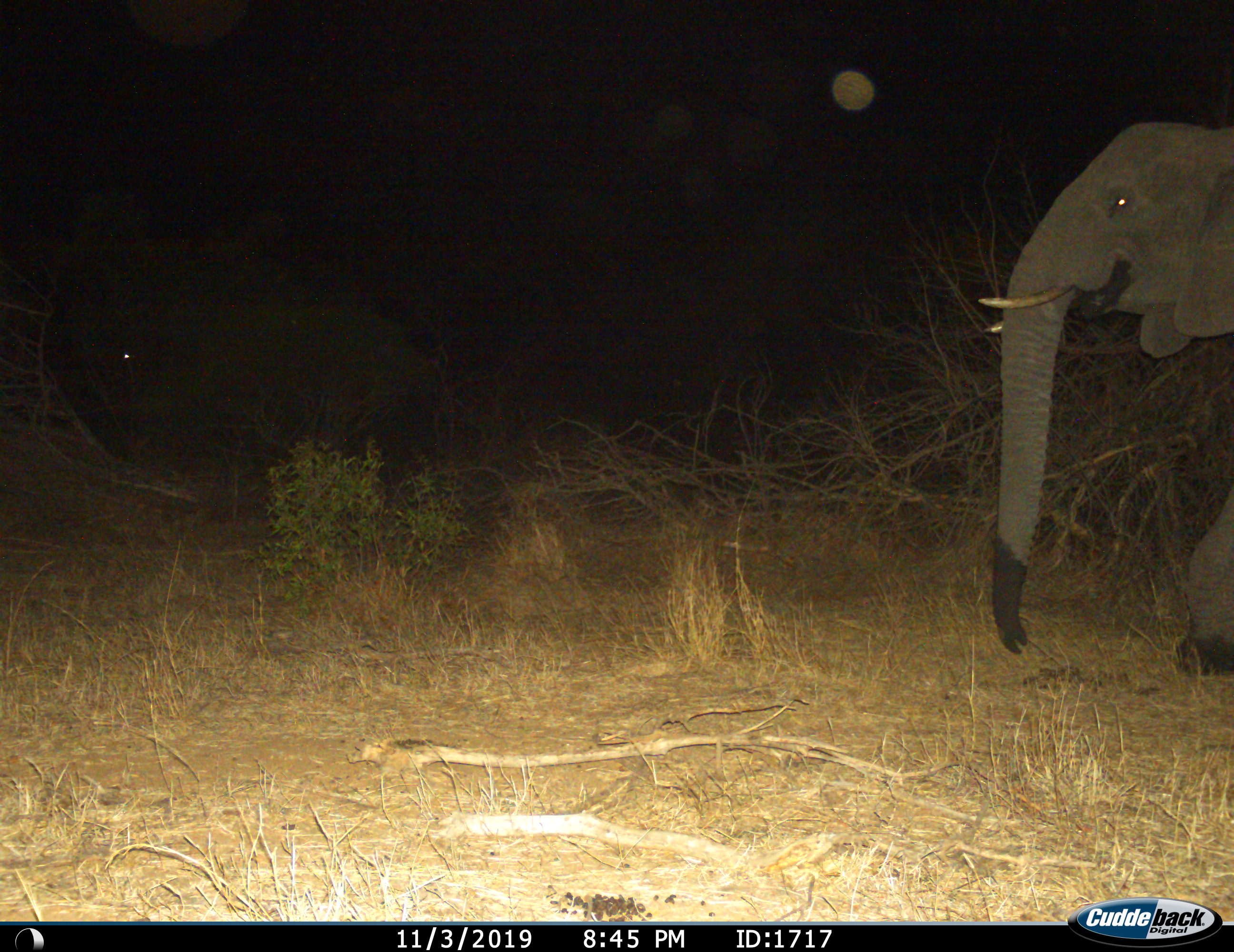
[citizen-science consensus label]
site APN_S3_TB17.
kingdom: Animalia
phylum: Chordata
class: Mammalia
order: Proboscidea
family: Elephantidae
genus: Loxodonta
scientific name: Loxodonta africana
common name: african bush elephant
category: elephant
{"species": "elephant (african bush elephant) (Loxodonta africana)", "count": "1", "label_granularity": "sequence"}